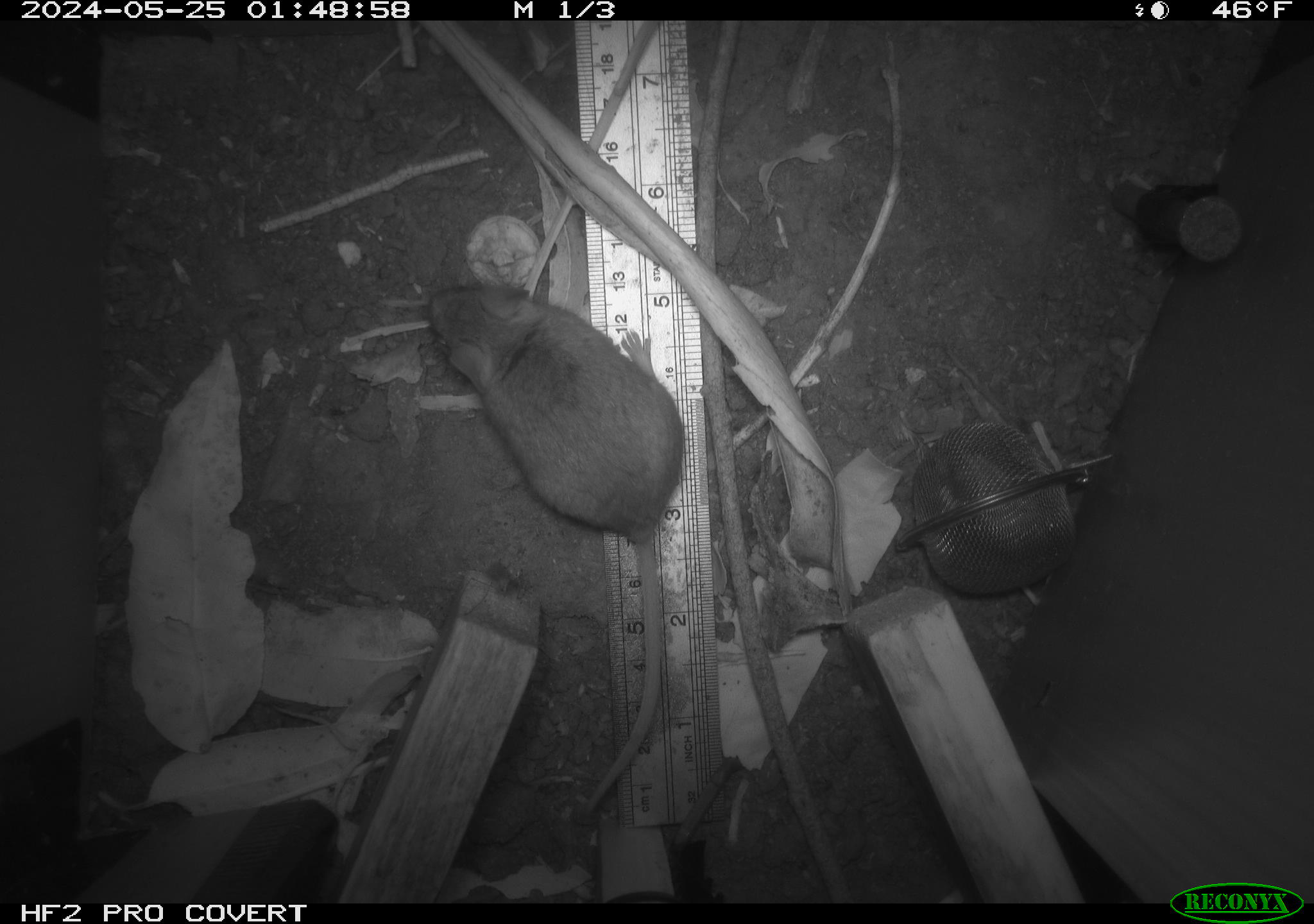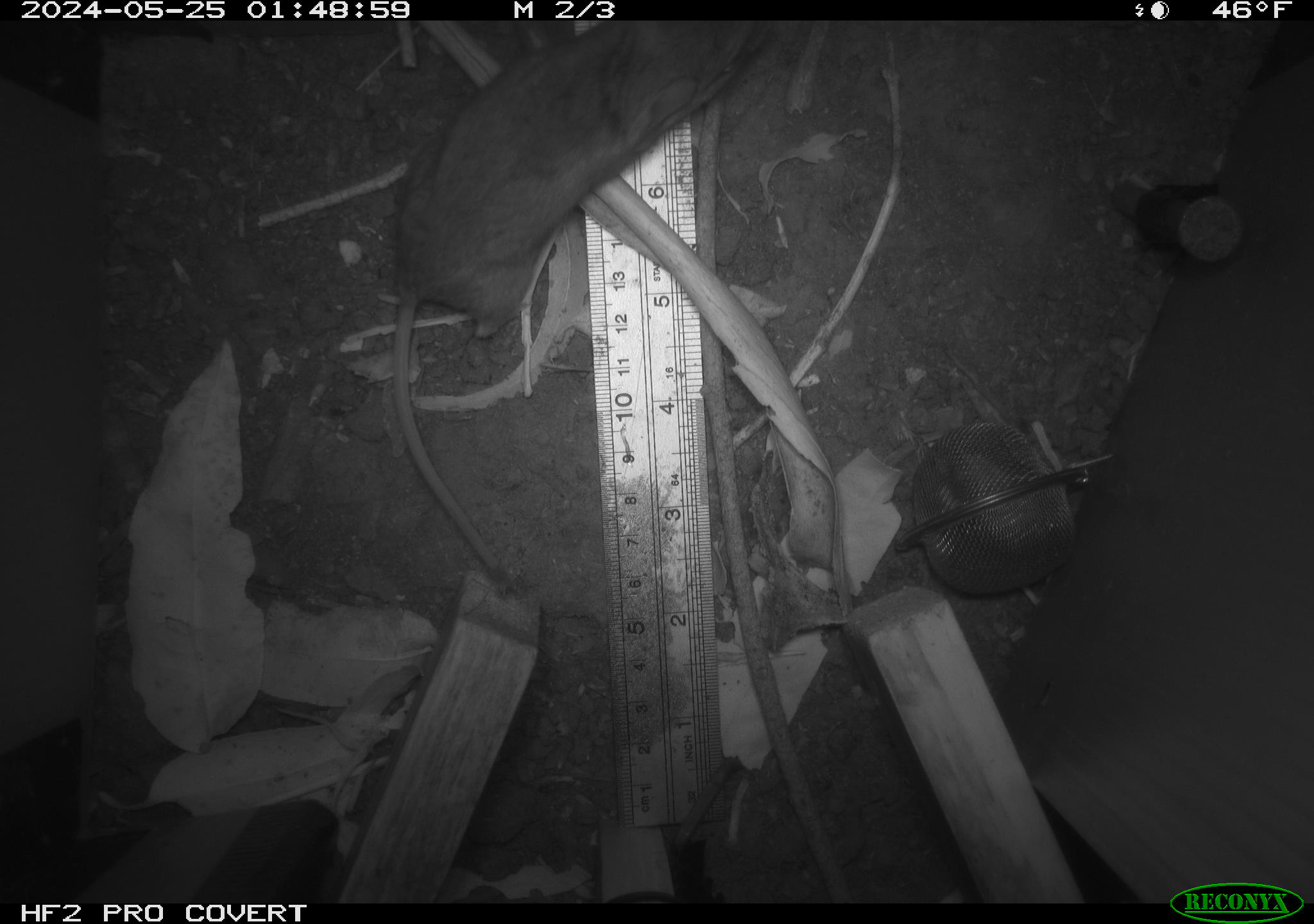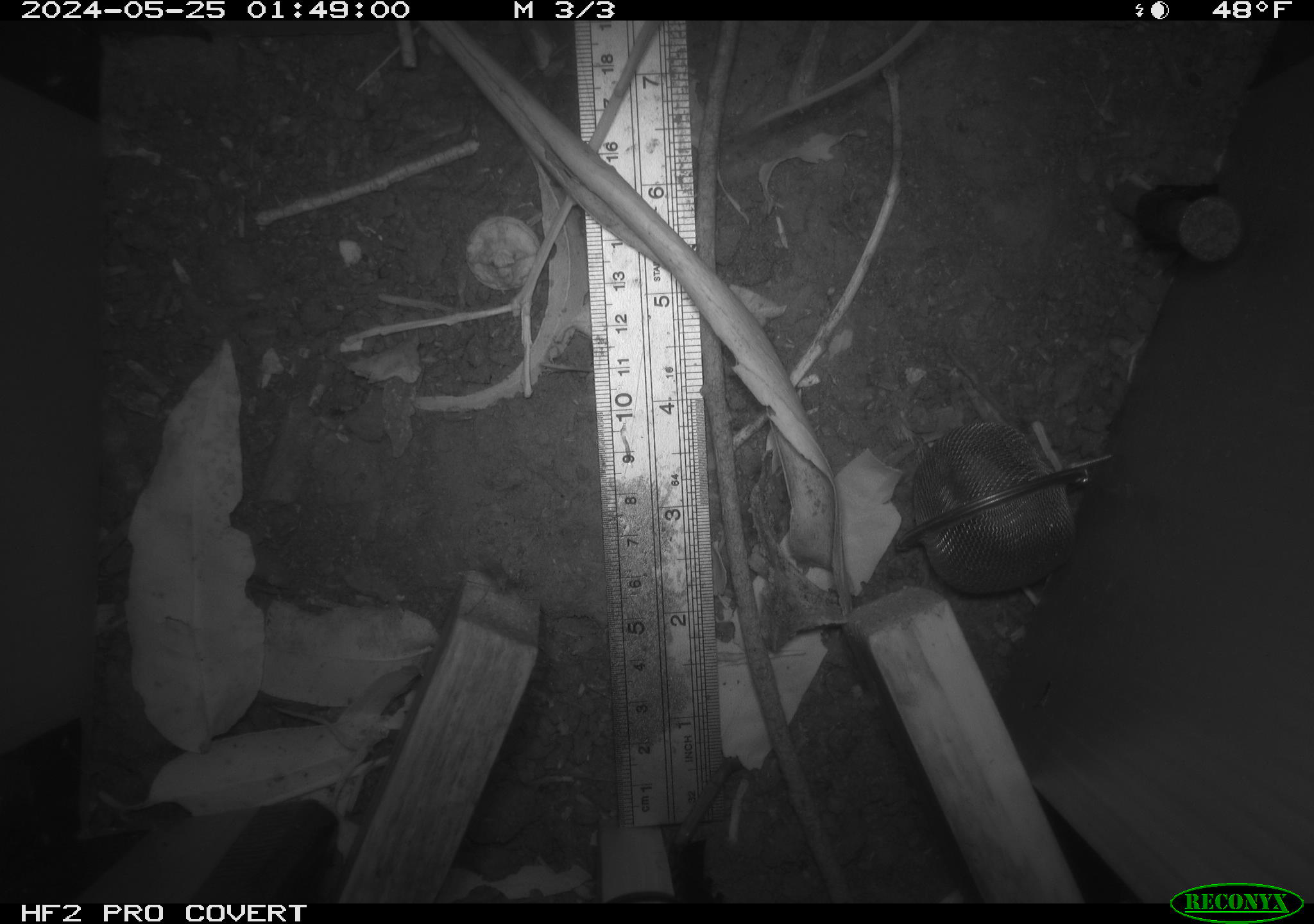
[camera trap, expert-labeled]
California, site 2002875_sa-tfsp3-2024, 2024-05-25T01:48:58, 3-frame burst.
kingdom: Animalia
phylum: Chordata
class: Mammalia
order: Rodentia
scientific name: Rodentia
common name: rodent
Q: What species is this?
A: Rodent (Rodentia).